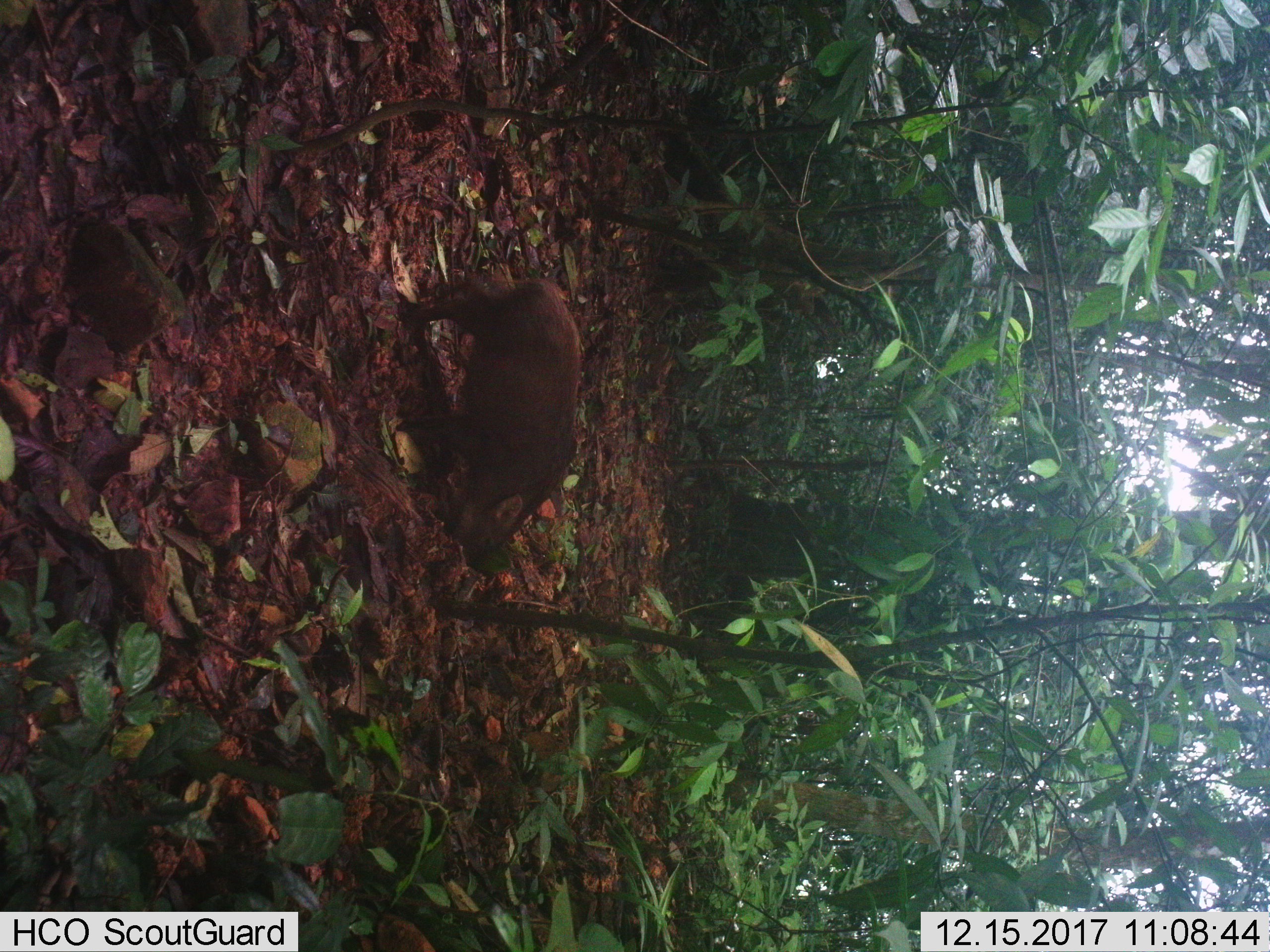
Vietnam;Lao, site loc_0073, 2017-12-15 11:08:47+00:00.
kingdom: Animalia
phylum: Chordata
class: Mammalia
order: Artiodactyla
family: Suidae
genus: Sus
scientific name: Sus scrofa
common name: eurasian wild pig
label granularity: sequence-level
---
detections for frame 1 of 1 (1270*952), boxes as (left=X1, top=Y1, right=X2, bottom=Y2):
eurasian wild pig: (left=400, top=272, right=581, bottom=565)